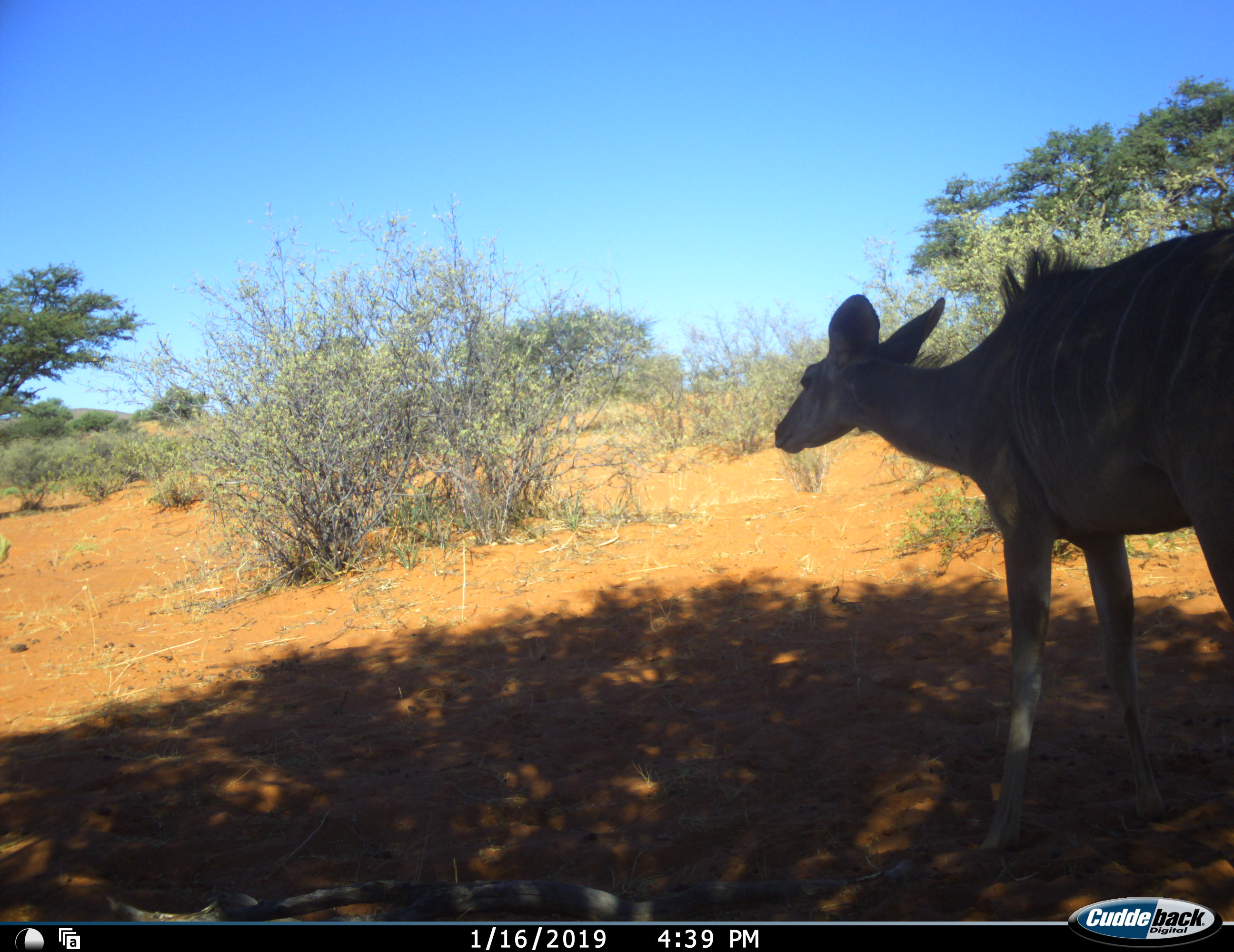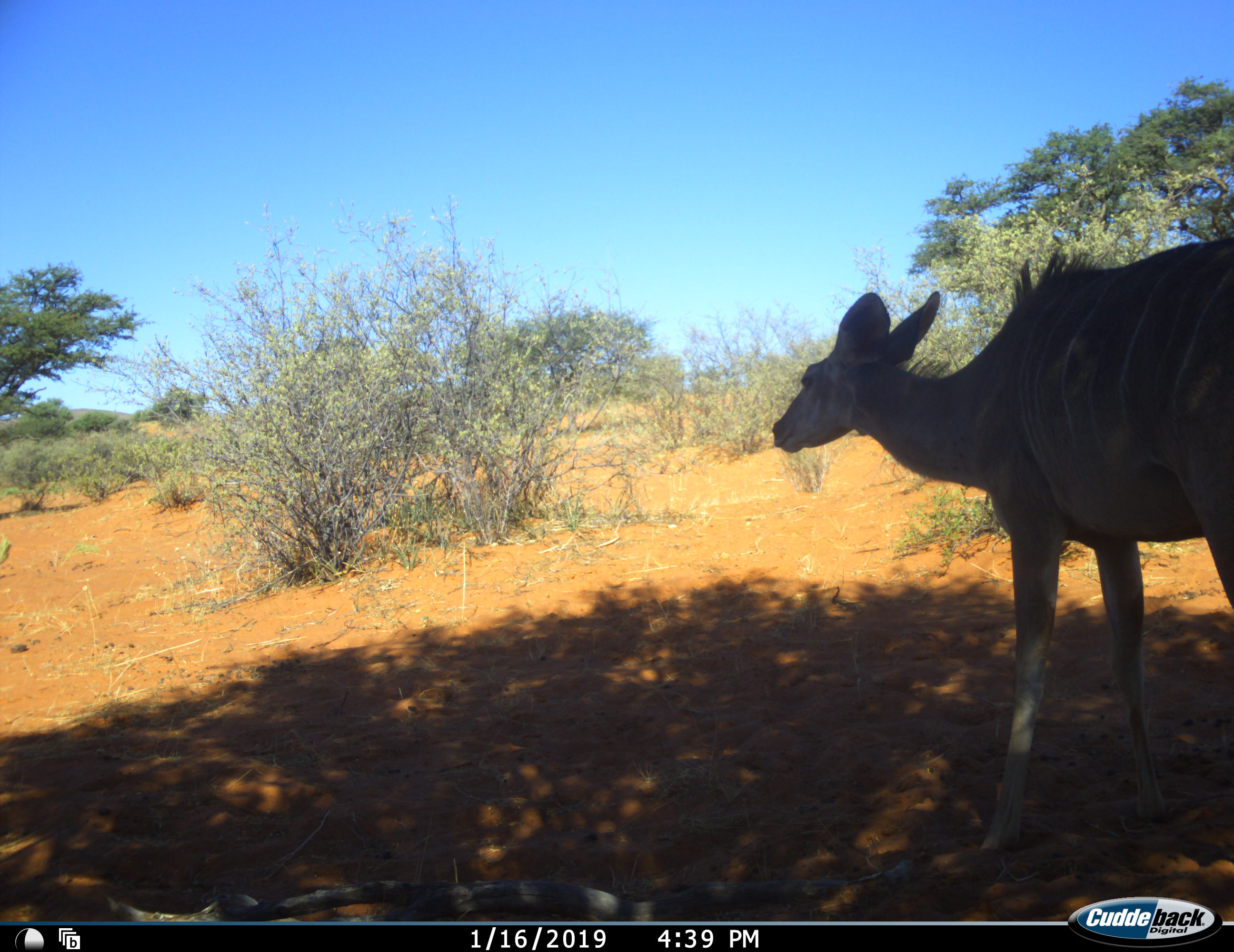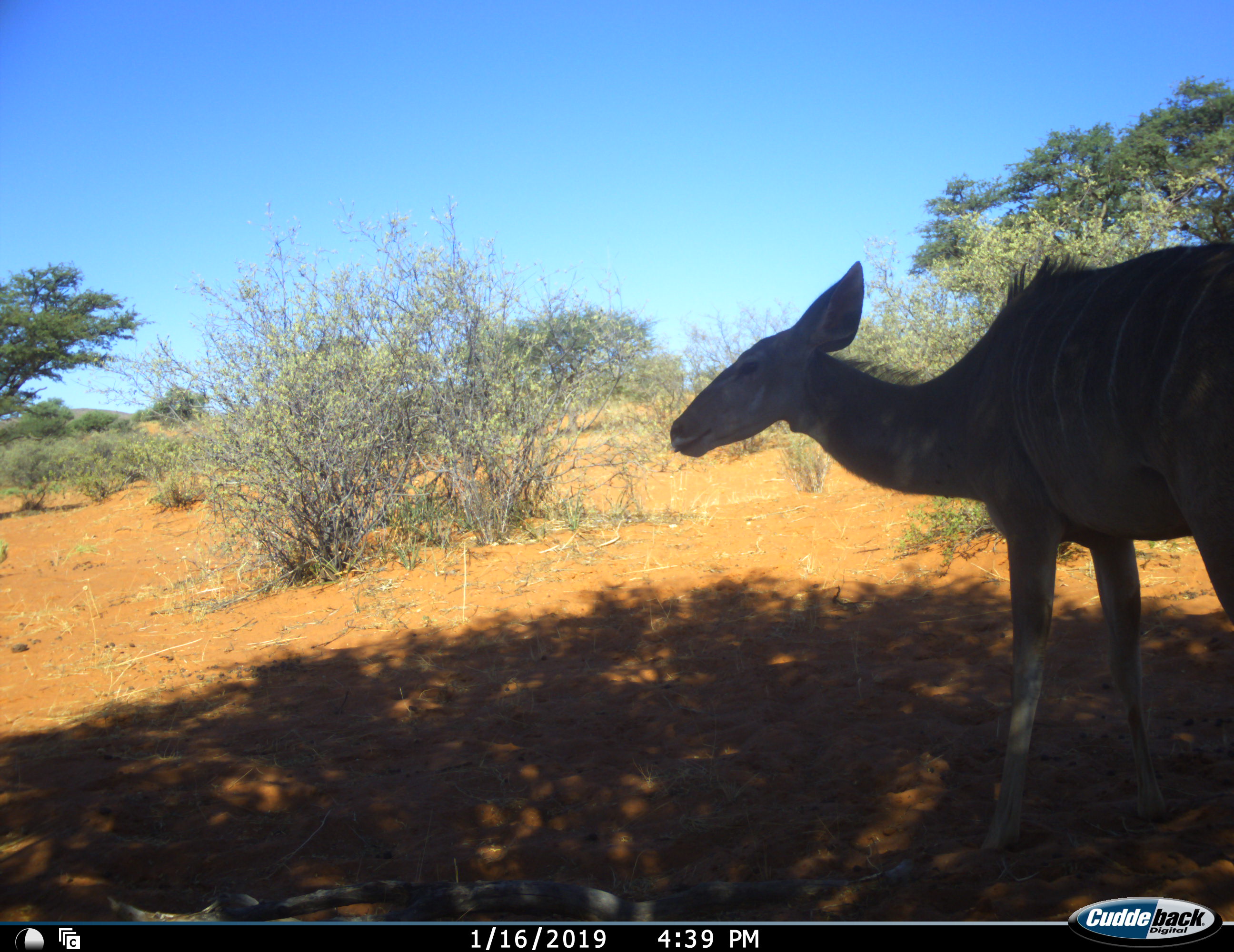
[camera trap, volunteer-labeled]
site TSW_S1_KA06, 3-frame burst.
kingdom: Animalia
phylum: Chordata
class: Mammalia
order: Artiodactyla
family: Bovidae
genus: Tragelaphus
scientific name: Tragelaphus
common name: kudu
Kudu (Tragelaphus), count 1. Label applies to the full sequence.